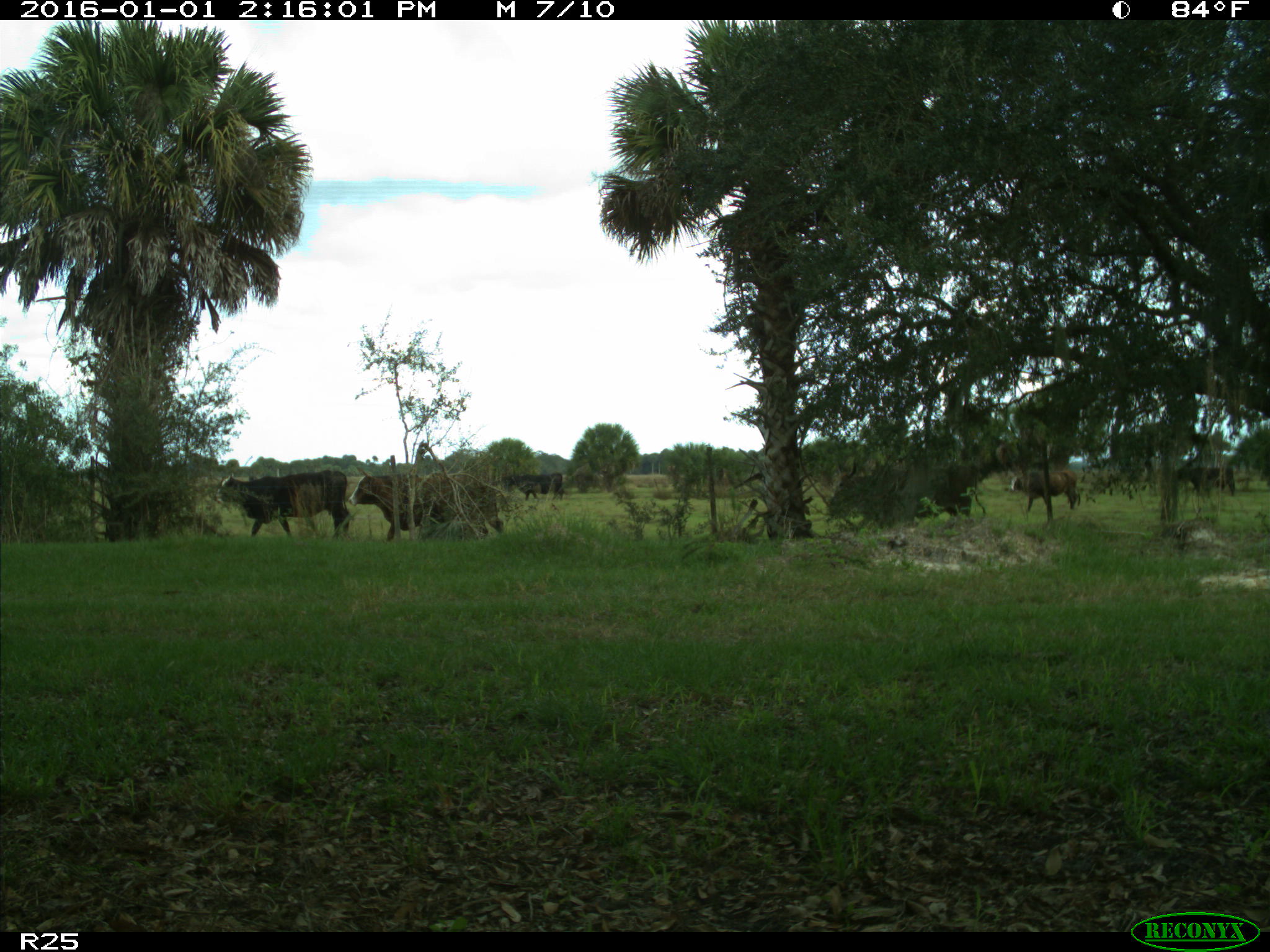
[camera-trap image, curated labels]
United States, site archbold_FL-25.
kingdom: Animalia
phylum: Chordata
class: Mammalia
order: Artiodactyla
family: Bovidae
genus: Bos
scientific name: Bos taurus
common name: domestic cow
Bos taurus (domestic cow).